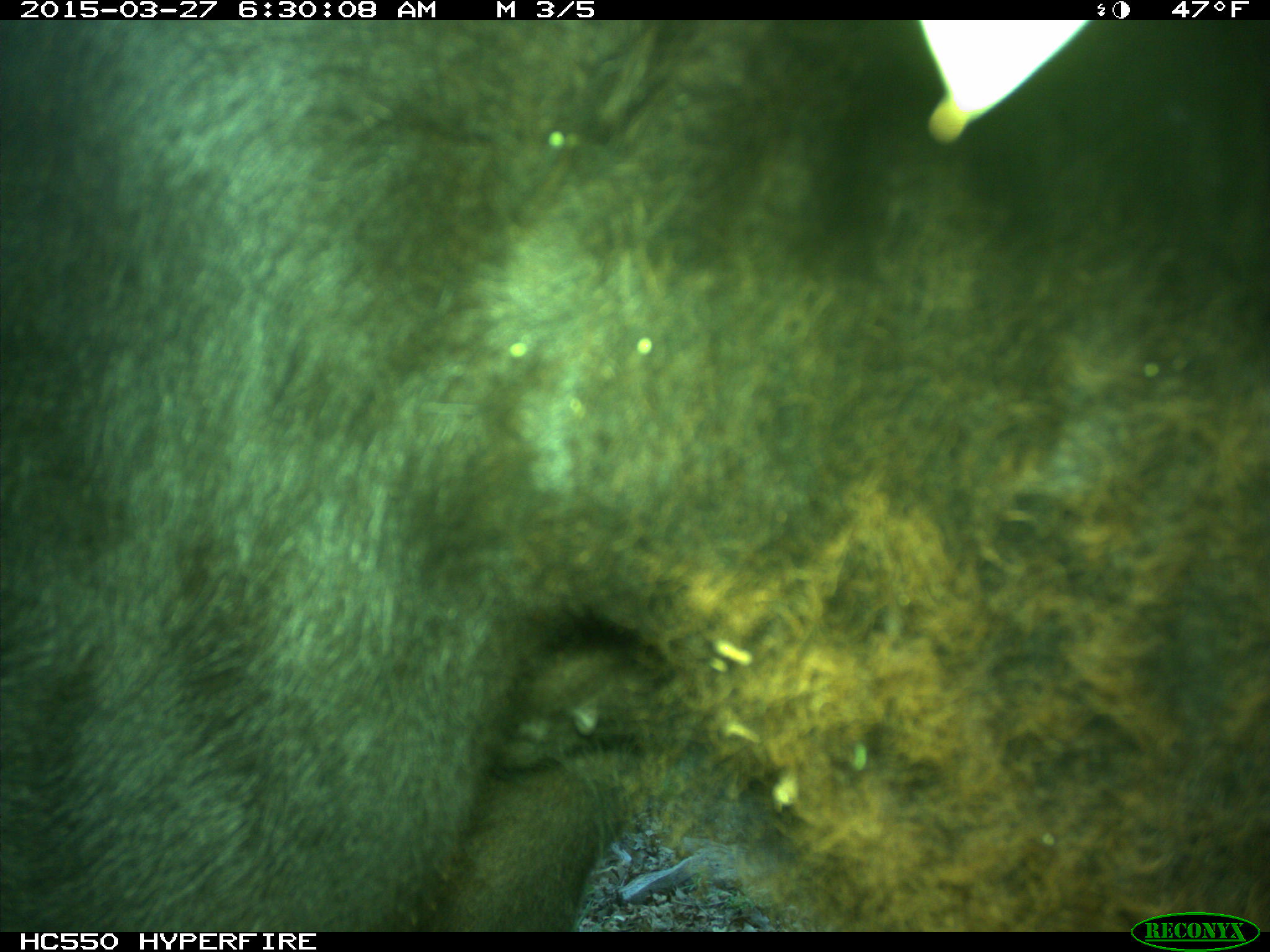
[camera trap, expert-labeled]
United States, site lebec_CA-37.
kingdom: Animalia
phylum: Chordata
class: Mammalia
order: Artiodactyla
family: Bovidae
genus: Bos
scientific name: Bos taurus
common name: domestic cow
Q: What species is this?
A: Bos taurus (domestic cow).